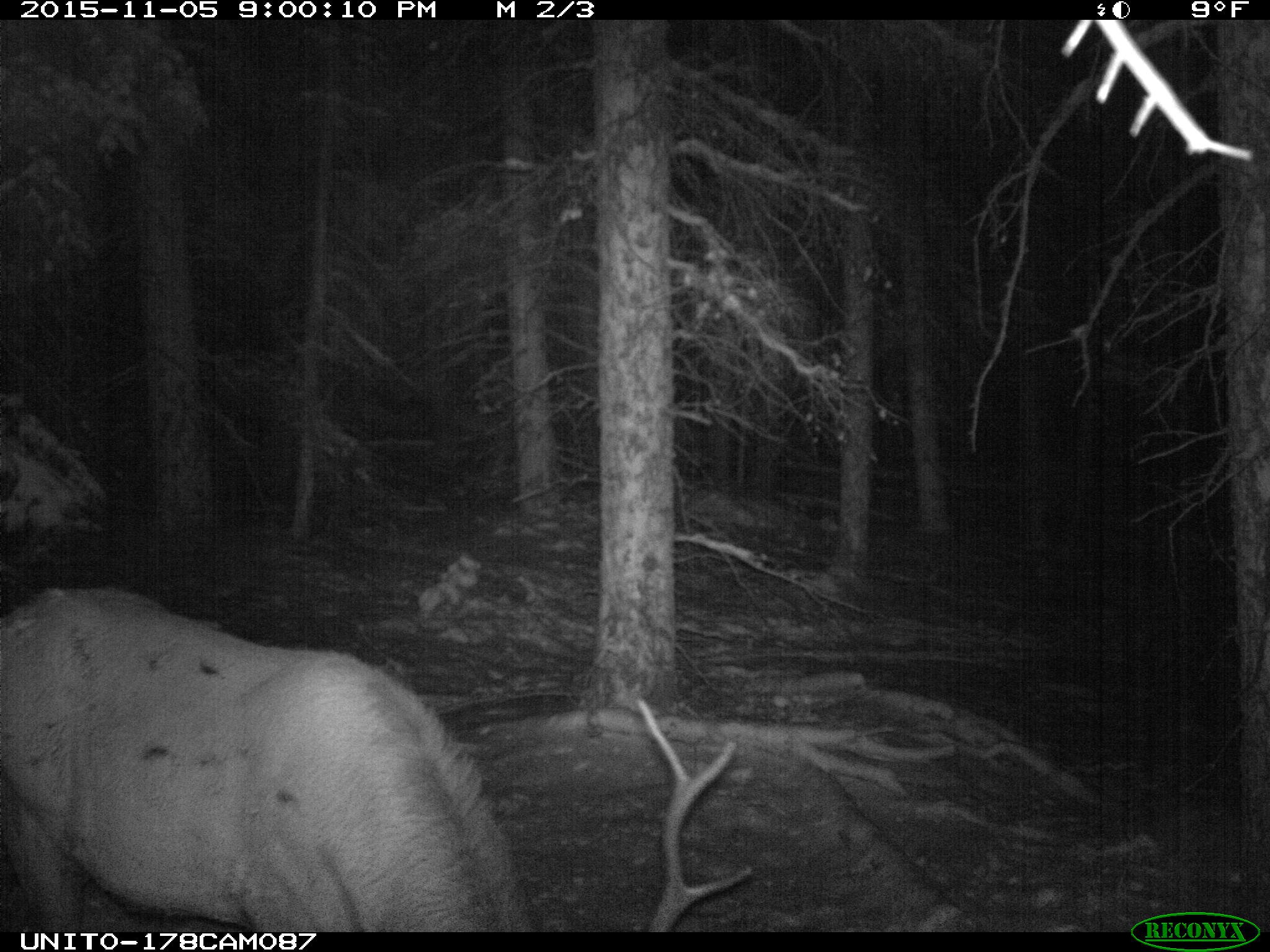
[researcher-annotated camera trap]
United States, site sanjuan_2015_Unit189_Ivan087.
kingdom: Animalia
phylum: Chordata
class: Mammalia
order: Artiodactyla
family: Cervidae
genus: Cervus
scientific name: Cervus elaphus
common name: red deer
Cervus elaphus (red deer).